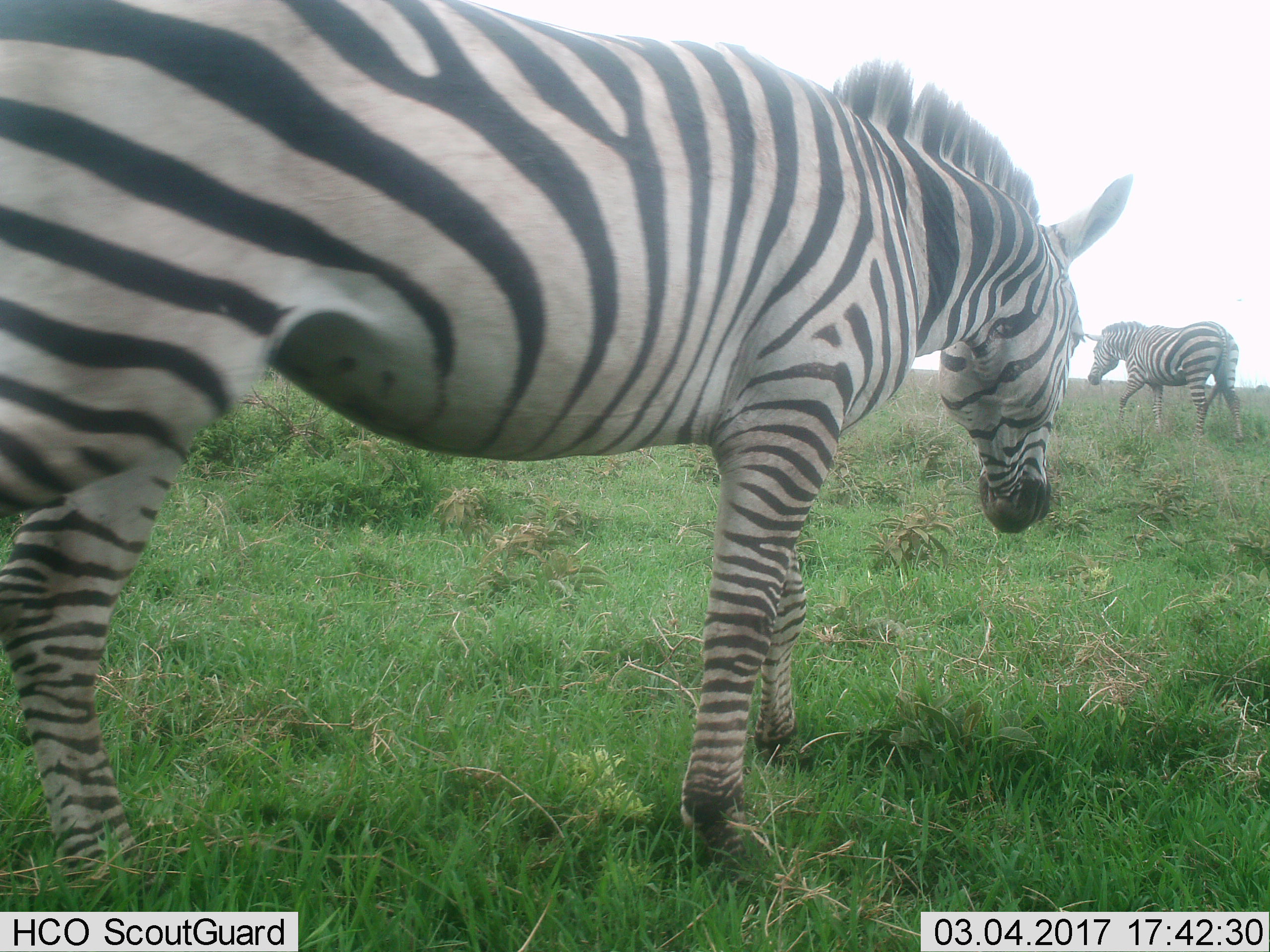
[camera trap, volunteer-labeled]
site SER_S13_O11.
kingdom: Animalia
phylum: Chordata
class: Mammalia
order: Perissodactyla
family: Equidae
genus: Equus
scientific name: Equus quagga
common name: plains zebra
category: zebraplains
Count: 2.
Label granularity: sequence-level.